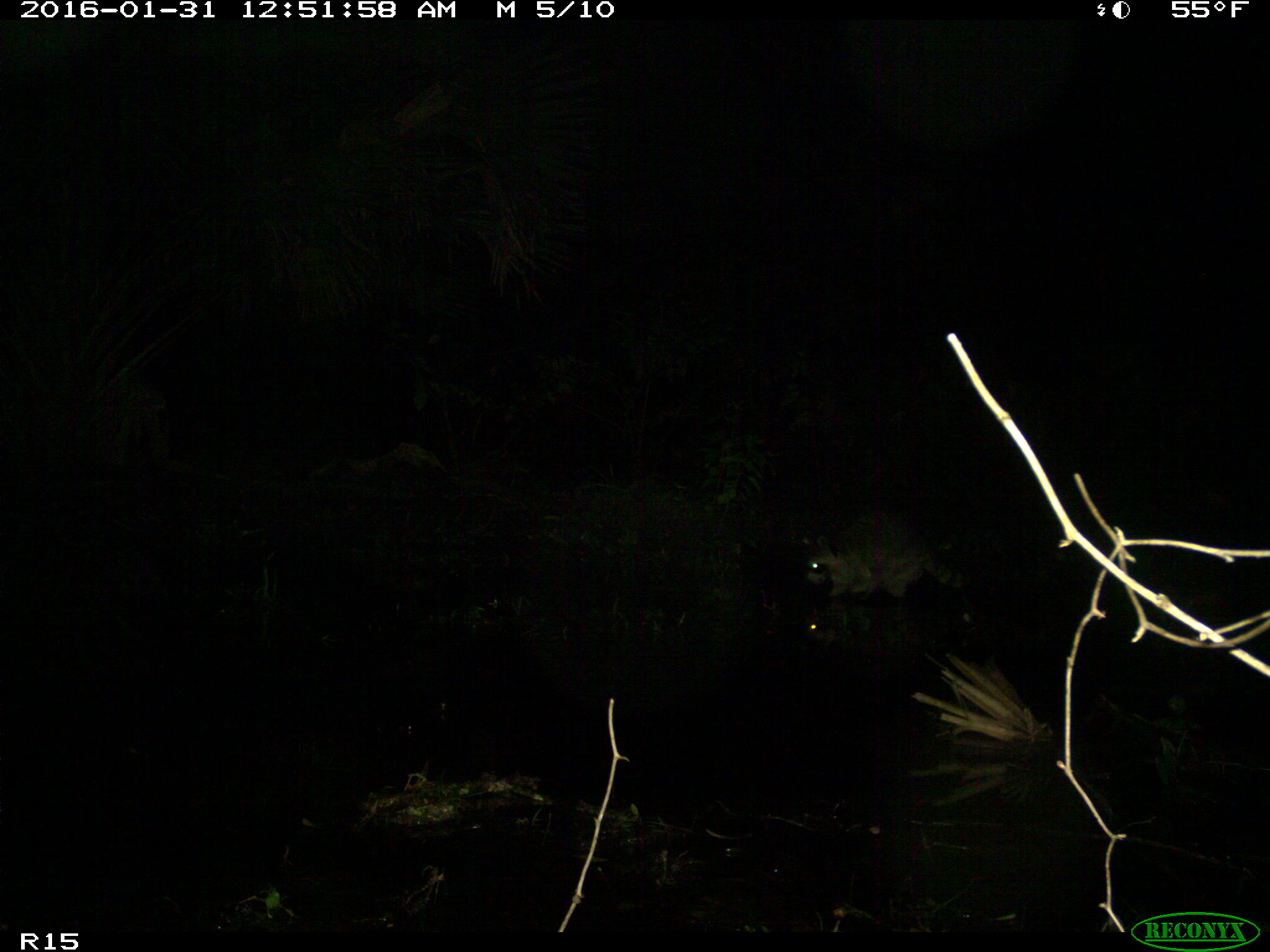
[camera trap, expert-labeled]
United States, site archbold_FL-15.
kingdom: Animalia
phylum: Chordata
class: Mammalia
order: Carnivora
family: Procyonidae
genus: Procyon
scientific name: Procyon lotor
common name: common raccoon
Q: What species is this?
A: Procyon lotor (common raccoon).